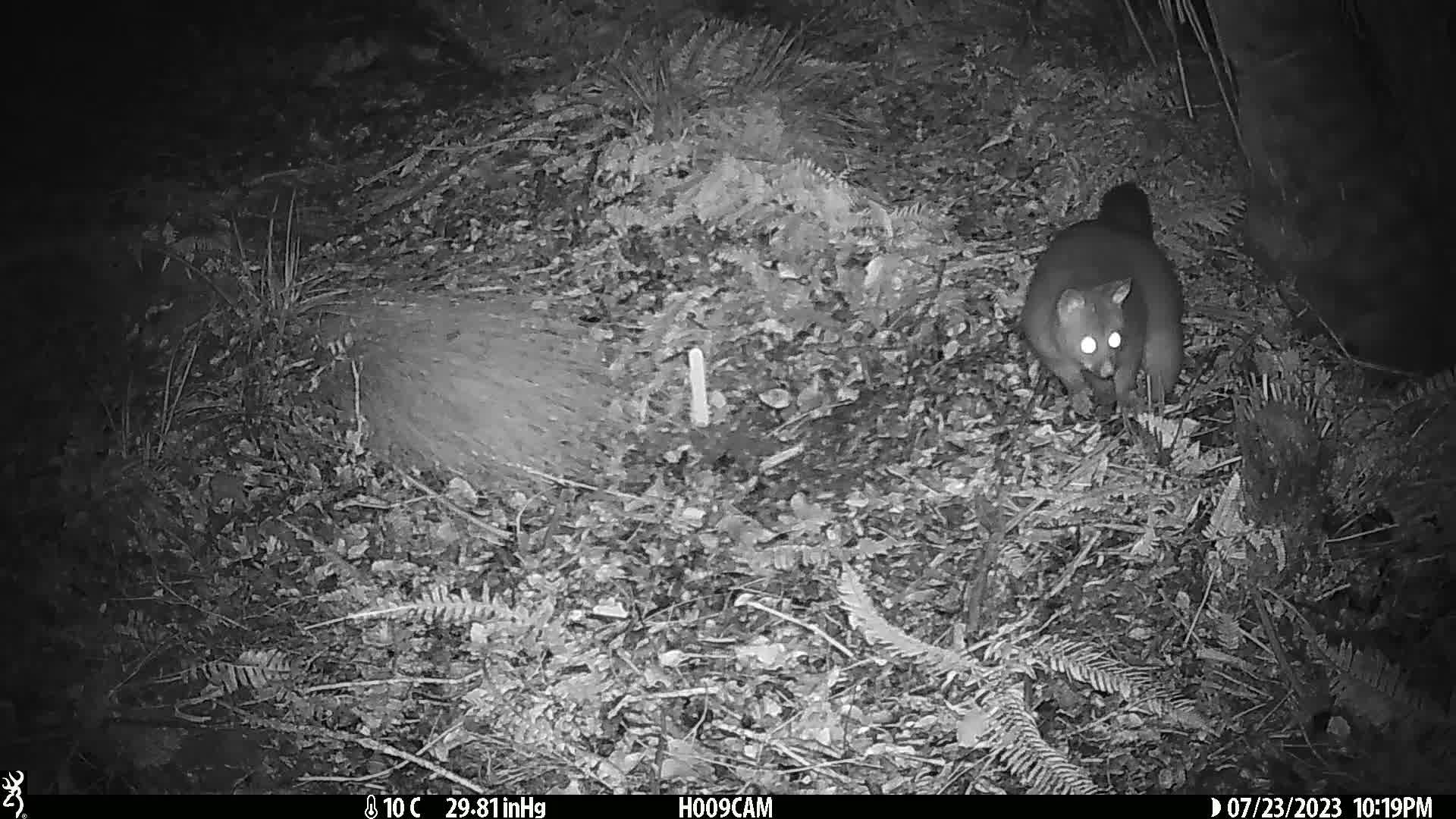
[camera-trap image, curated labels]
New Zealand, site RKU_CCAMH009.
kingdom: Animalia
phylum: Chordata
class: Mammalia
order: Diprotodontia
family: Phalangeridae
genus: Trichosurus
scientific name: Trichosurus vulpecula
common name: common brushtail possum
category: possum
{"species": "possum (common brushtail possum) (Trichosurus vulpecula)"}